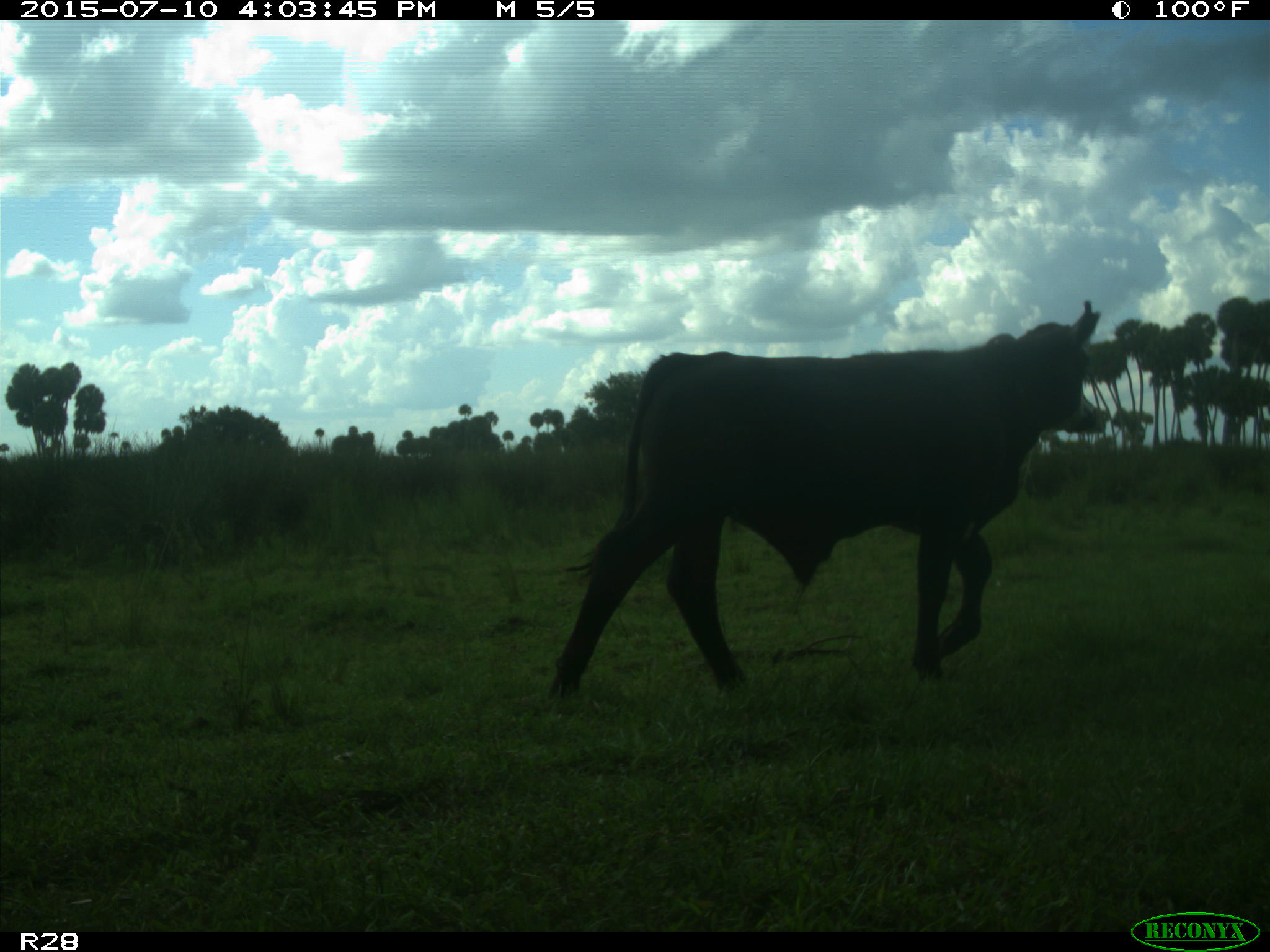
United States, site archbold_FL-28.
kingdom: Animalia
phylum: Chordata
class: Mammalia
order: Artiodactyla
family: Bovidae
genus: Bos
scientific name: Bos taurus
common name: domestic cow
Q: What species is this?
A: Bos taurus (domestic cow).